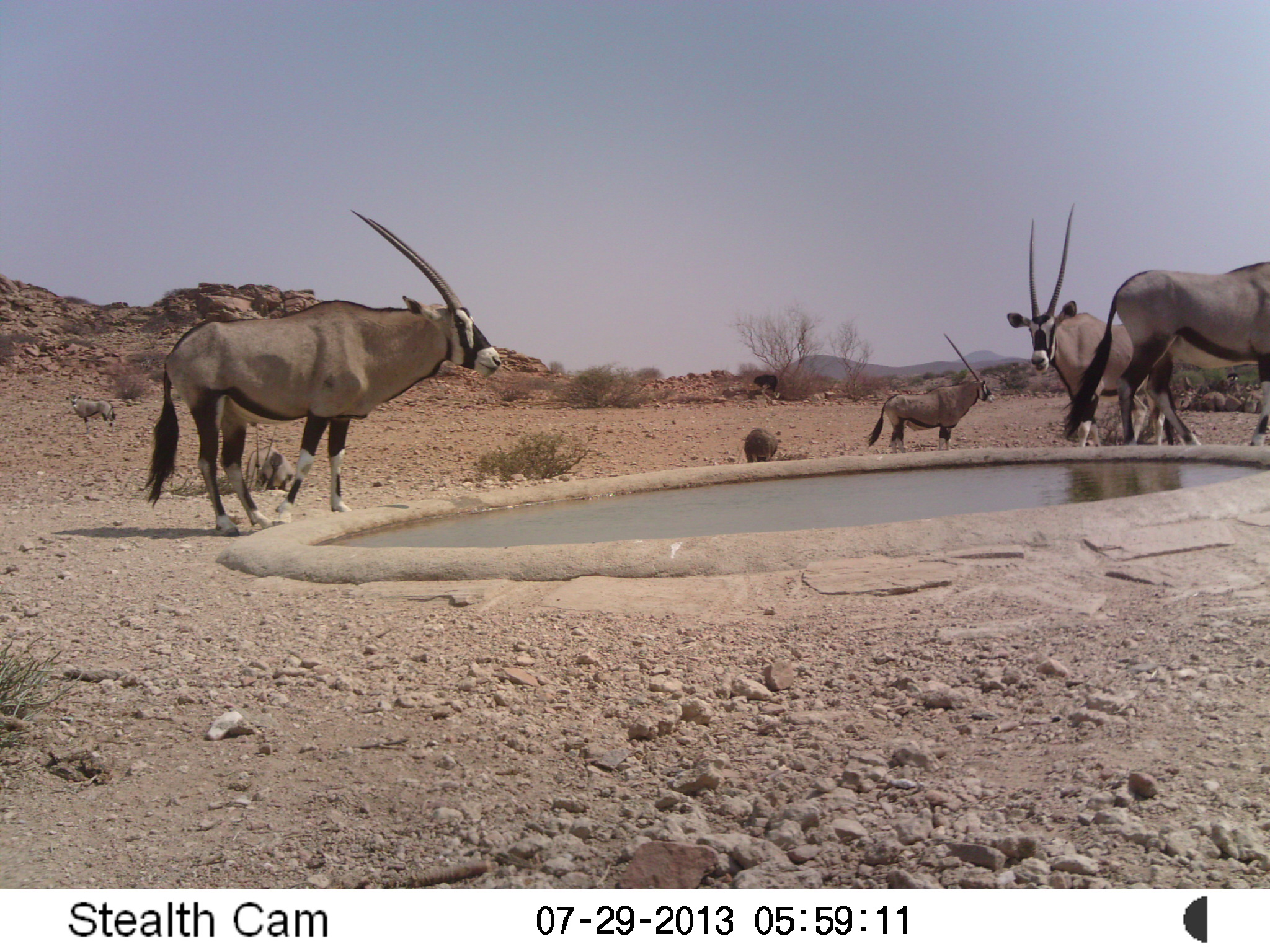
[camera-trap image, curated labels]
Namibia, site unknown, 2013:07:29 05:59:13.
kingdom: Animalia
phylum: Chordata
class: Mammalia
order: Artiodactyla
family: Bovidae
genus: Oryx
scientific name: Oryx gazella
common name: gemsbok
Oryx gazella (gemsbok).